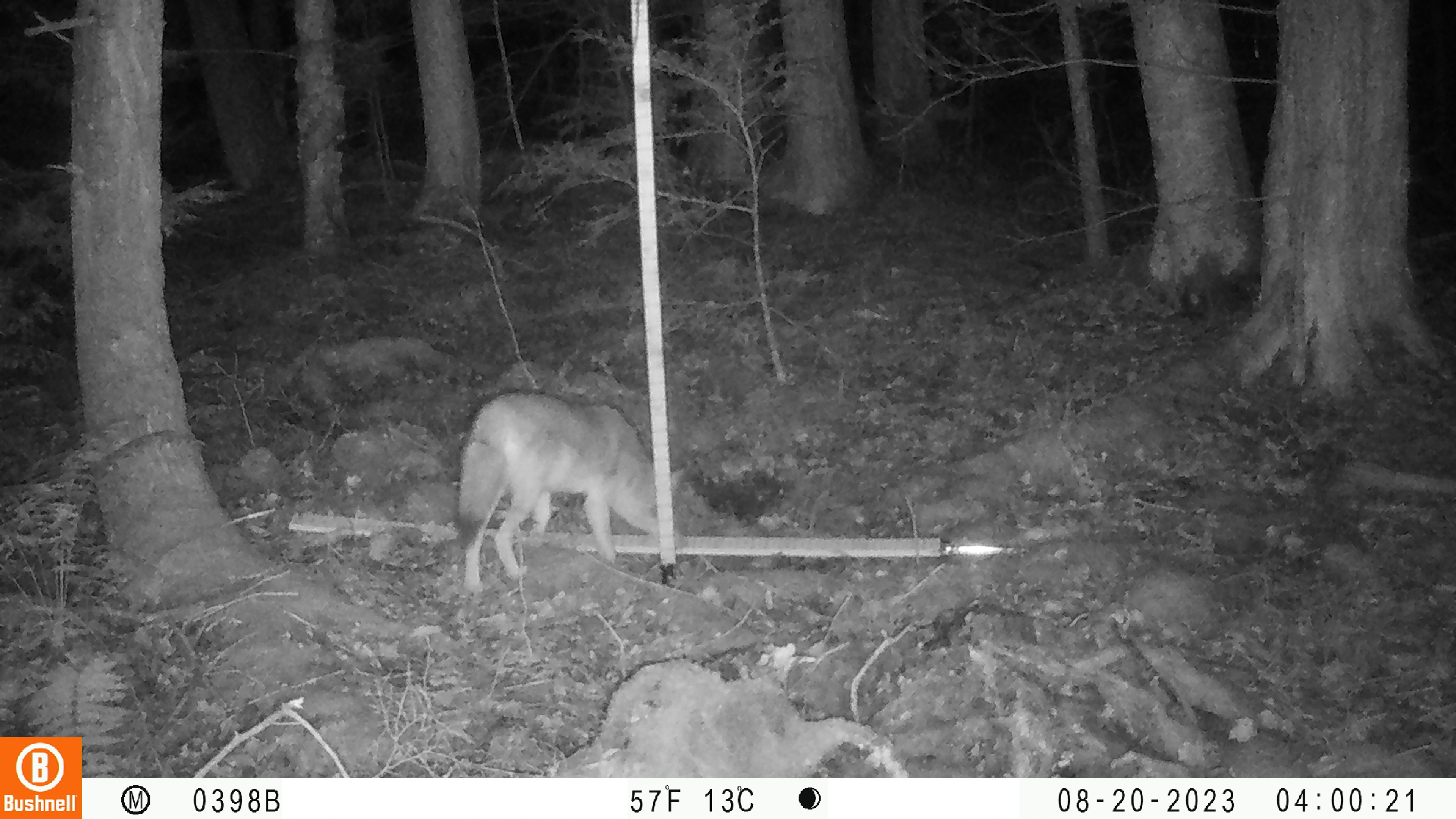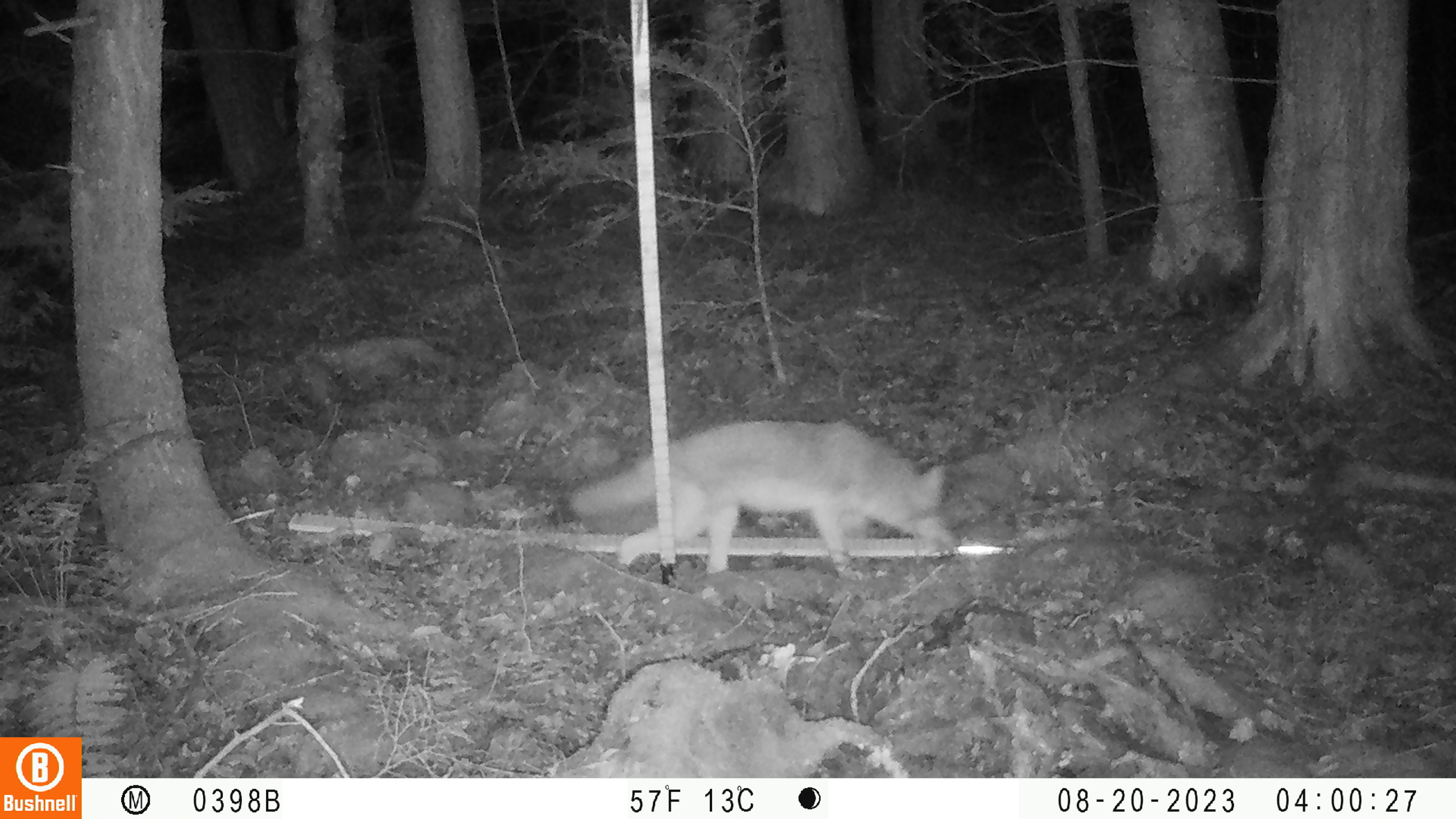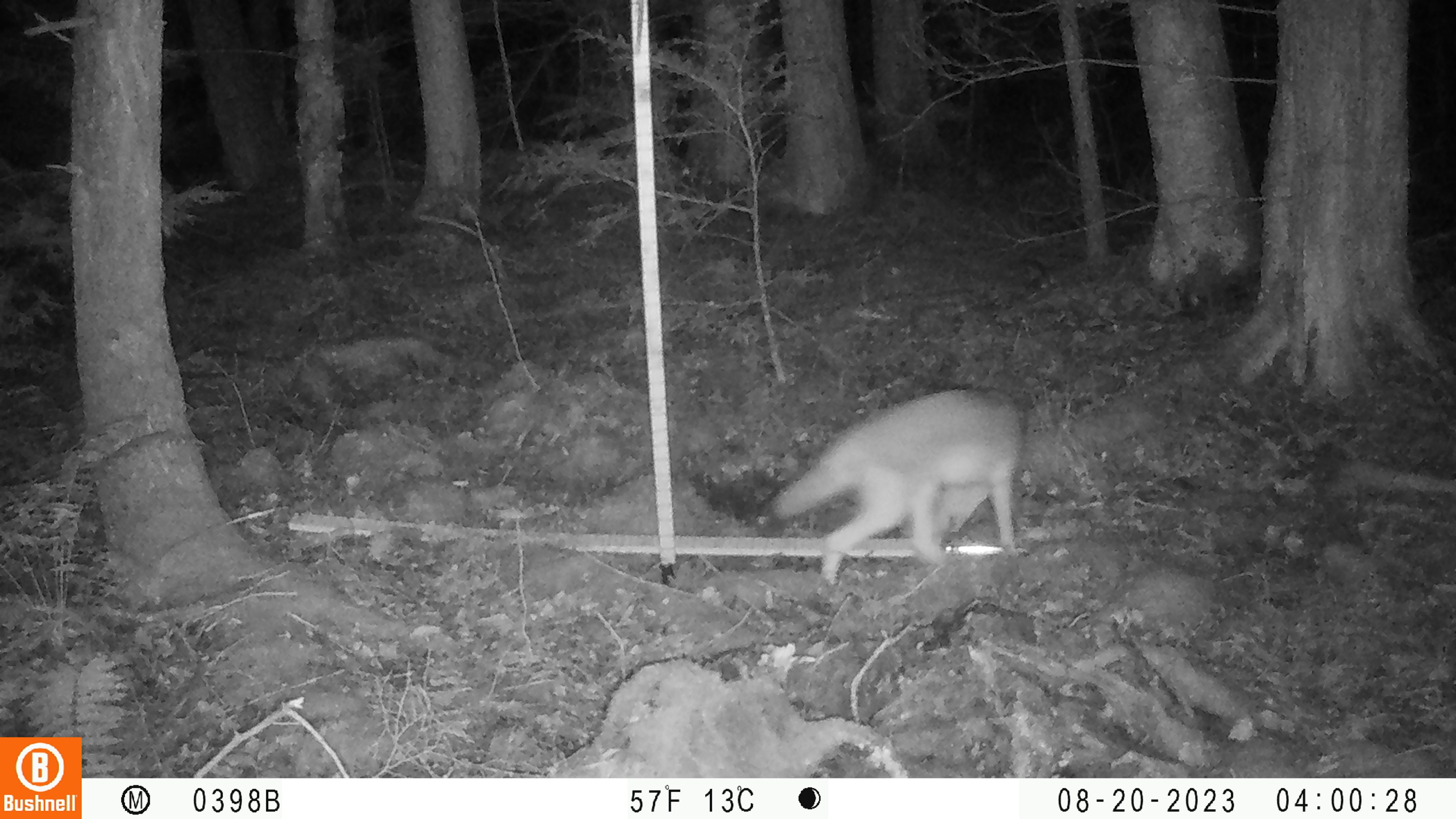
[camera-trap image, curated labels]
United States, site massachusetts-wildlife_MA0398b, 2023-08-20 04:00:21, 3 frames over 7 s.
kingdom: Animalia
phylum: Chordata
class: Mammalia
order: Carnivora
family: Canidae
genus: Canis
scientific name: Canis latrans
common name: coyote